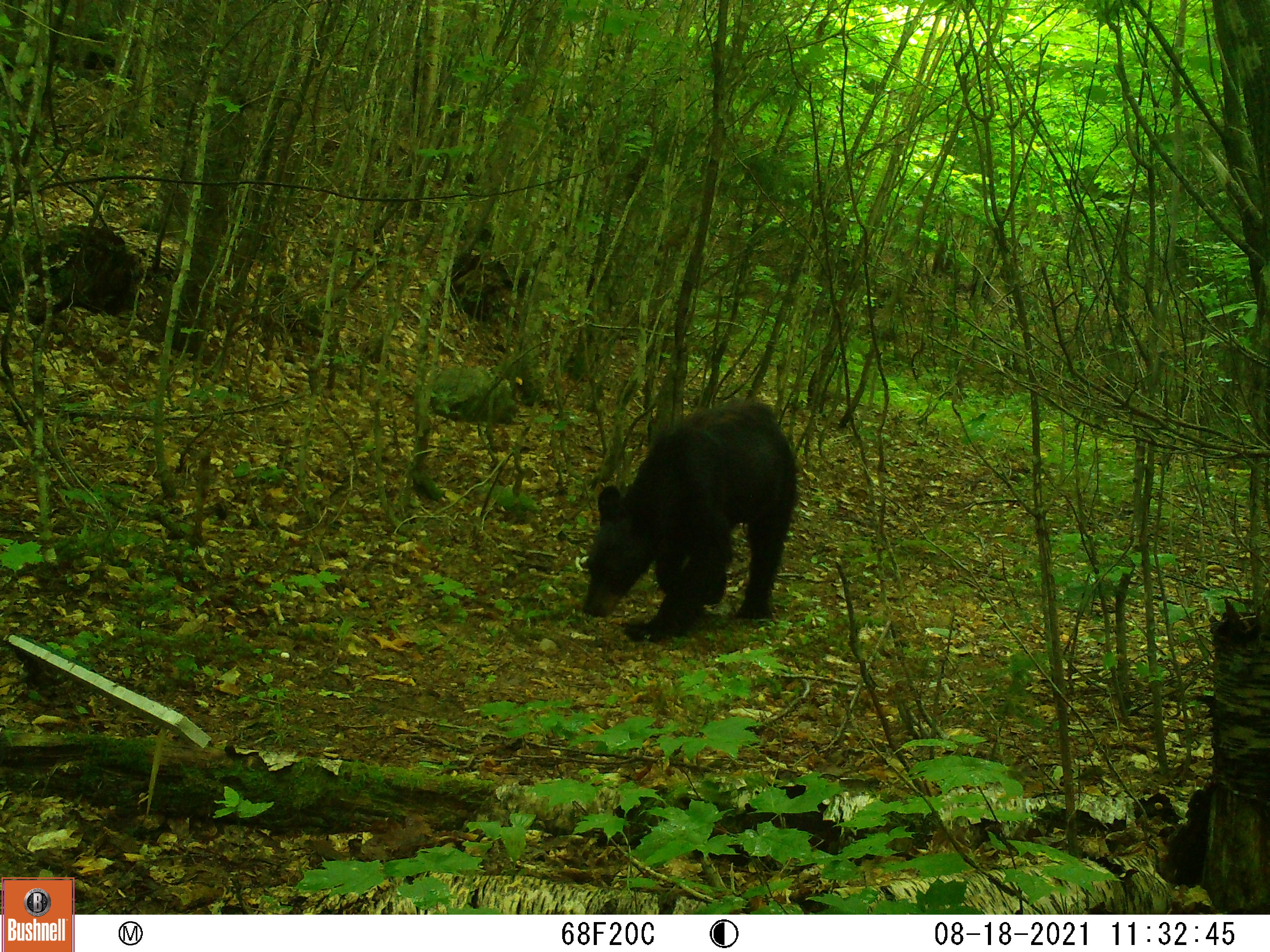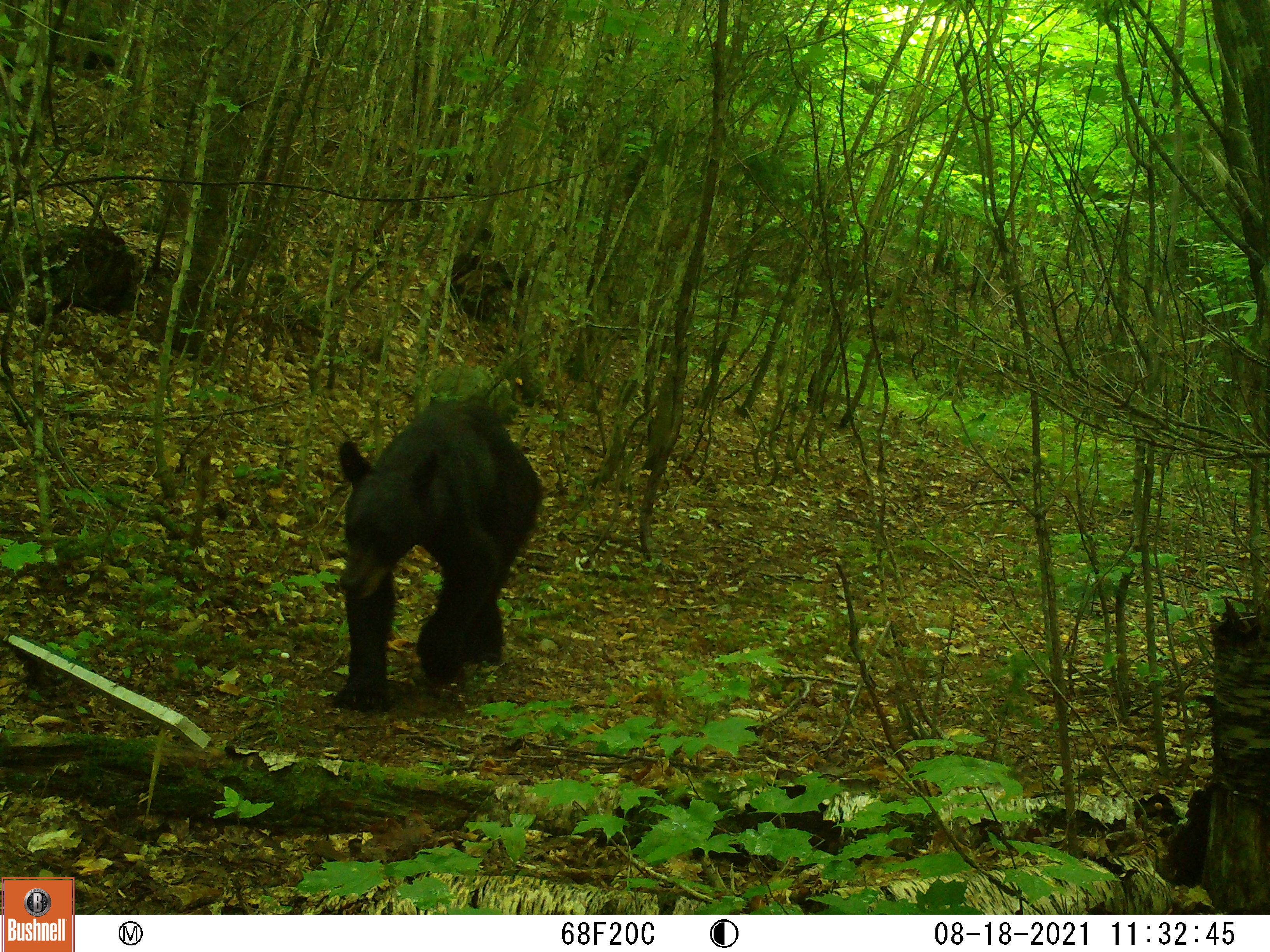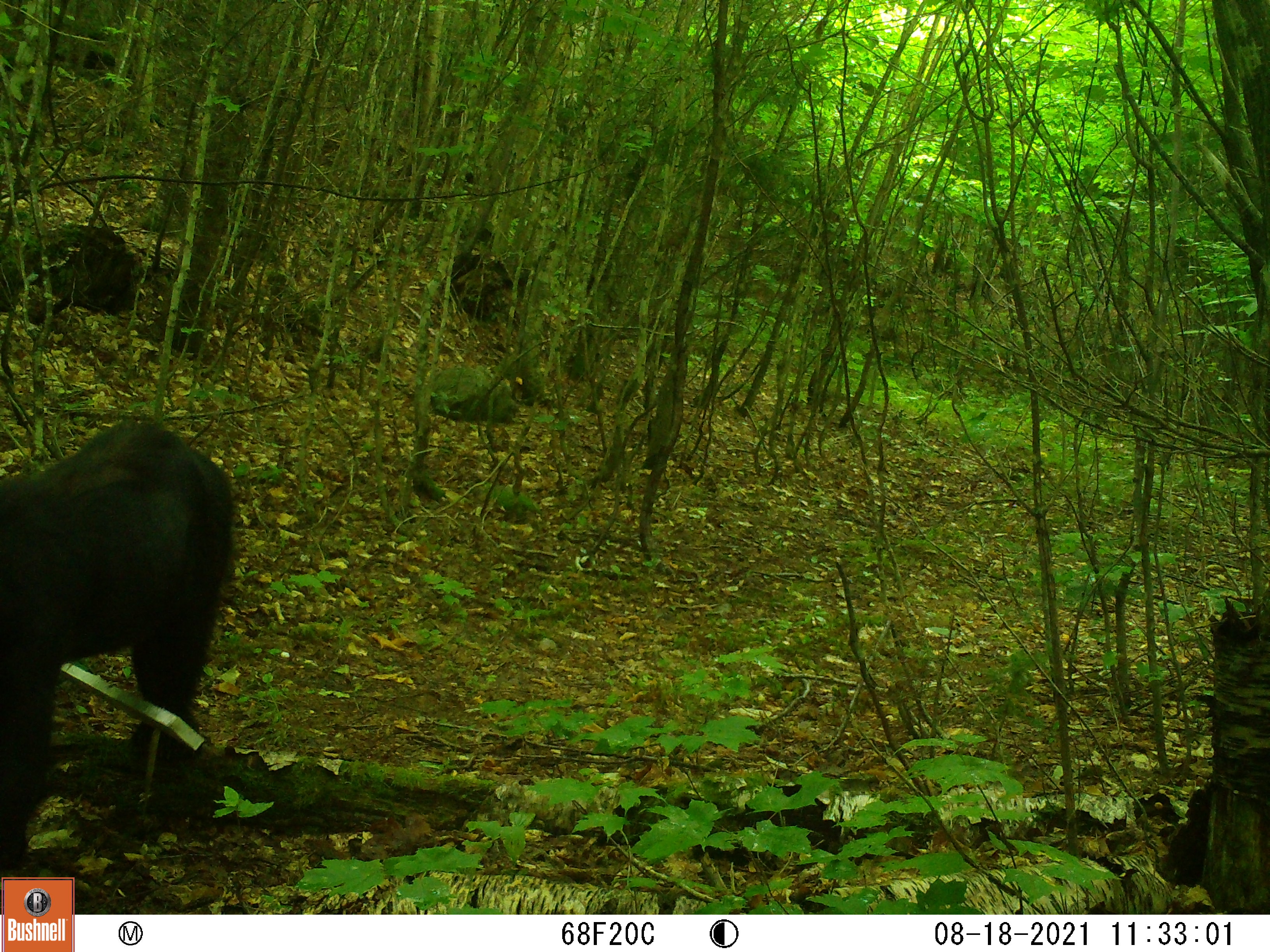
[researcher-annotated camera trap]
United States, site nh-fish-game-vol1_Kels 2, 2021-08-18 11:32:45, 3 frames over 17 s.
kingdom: Animalia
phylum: Chordata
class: Mammalia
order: Carnivora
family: Ursidae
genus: Ursus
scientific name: Ursus americanus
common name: black bear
Black bear (Ursus americanus).